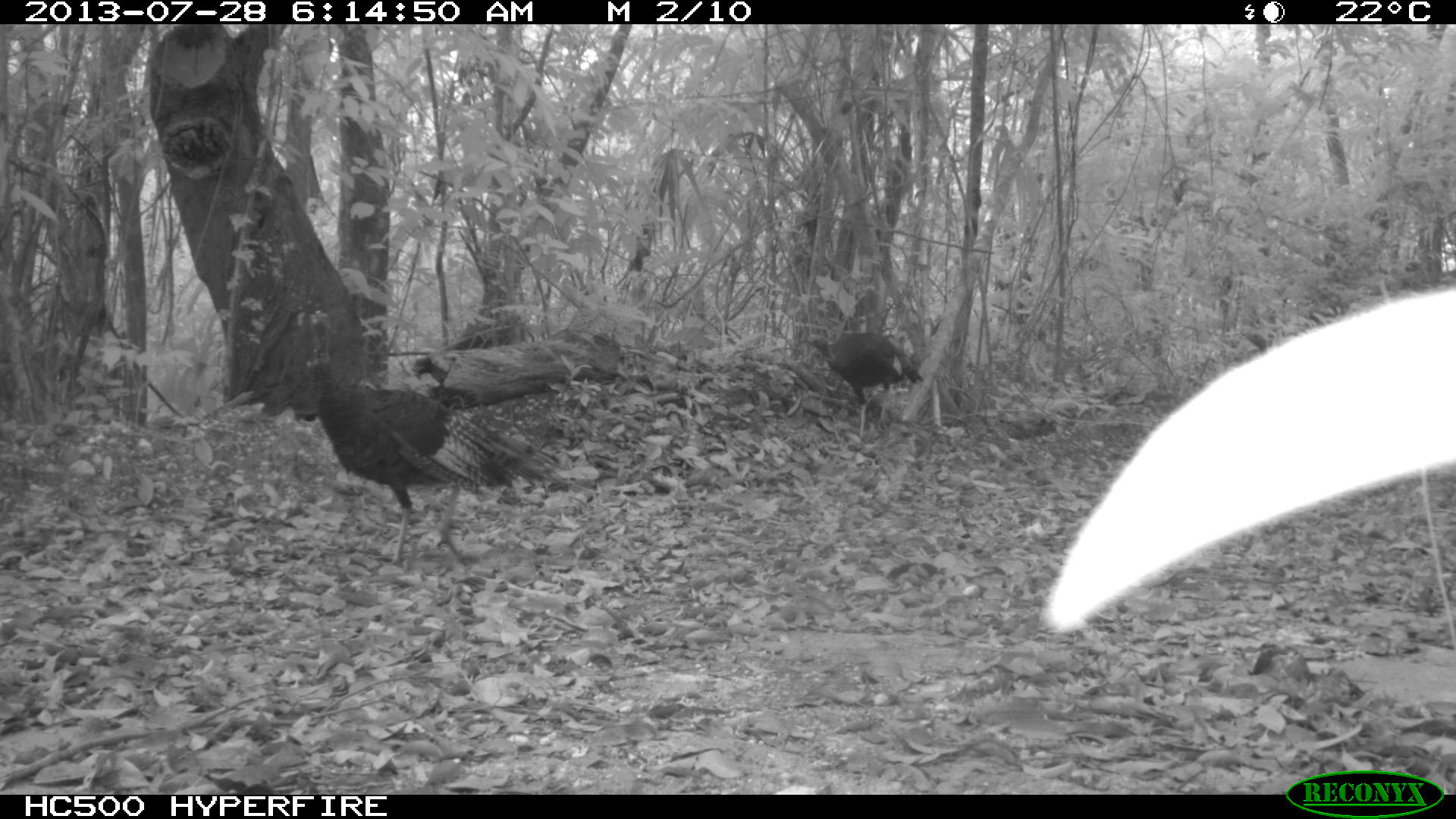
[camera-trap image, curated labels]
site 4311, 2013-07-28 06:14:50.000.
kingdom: Animalia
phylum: Chordata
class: Aves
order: Galliformes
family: Phasianidae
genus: Meleagris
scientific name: Meleagris ocellata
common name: ocellated turkey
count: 3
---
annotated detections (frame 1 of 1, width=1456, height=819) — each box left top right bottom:
meleagris ocellata: 307 304 574 576; 801 329 926 452